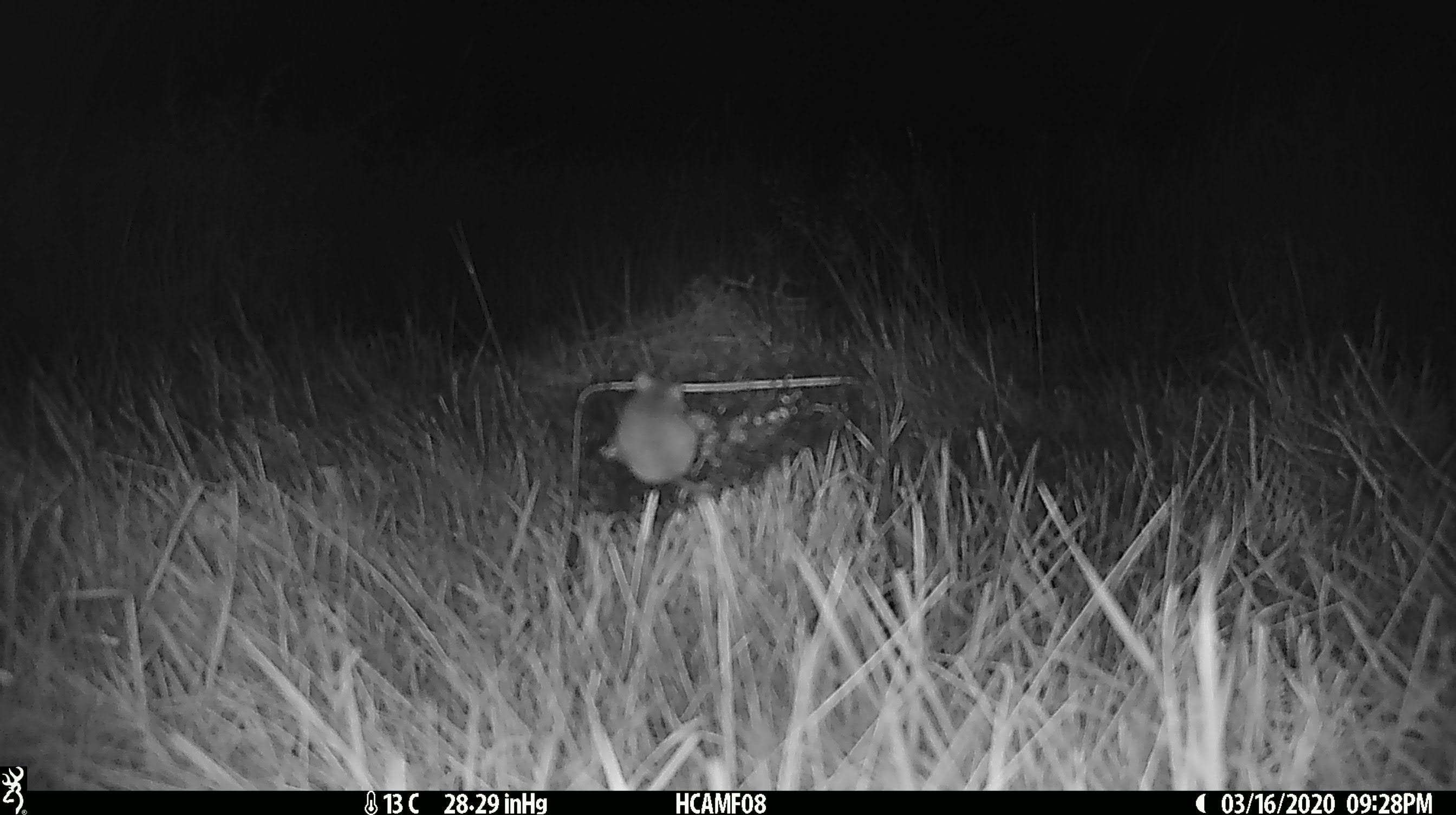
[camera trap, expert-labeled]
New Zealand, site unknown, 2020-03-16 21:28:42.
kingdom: Animalia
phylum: Chordata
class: Mammalia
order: Rodentia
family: Muridae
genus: Mus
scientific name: Mus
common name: mouse